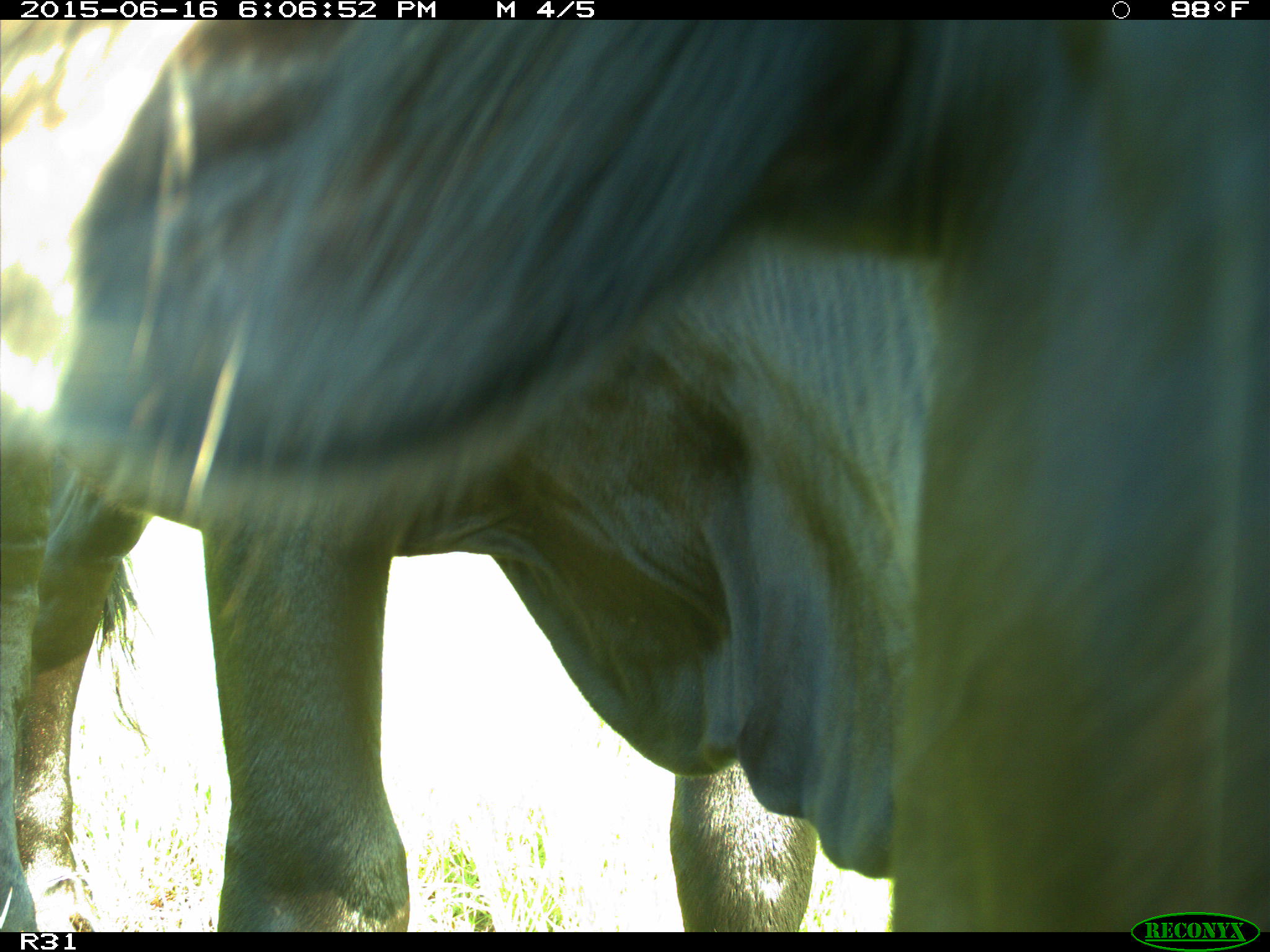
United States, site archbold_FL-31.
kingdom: Animalia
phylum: Chordata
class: Mammalia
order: Artiodactyla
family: Bovidae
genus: Bos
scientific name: Bos taurus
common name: domestic cow